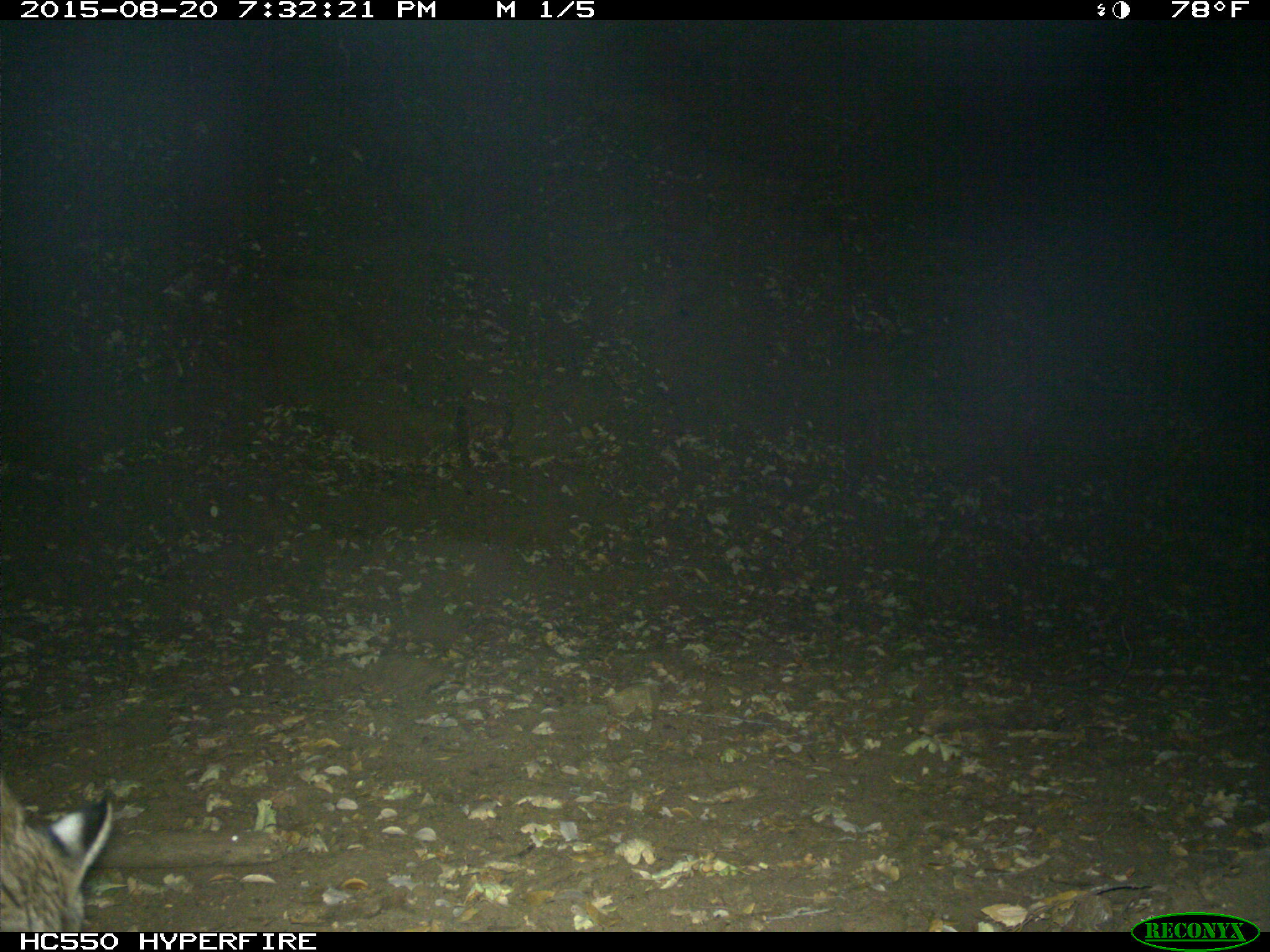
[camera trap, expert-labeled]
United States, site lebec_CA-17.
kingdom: Animalia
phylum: Chordata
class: Mammalia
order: Carnivora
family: Felidae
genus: Lynx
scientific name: Lynx rufus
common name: bobcat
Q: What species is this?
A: Lynx rufus (bobcat).